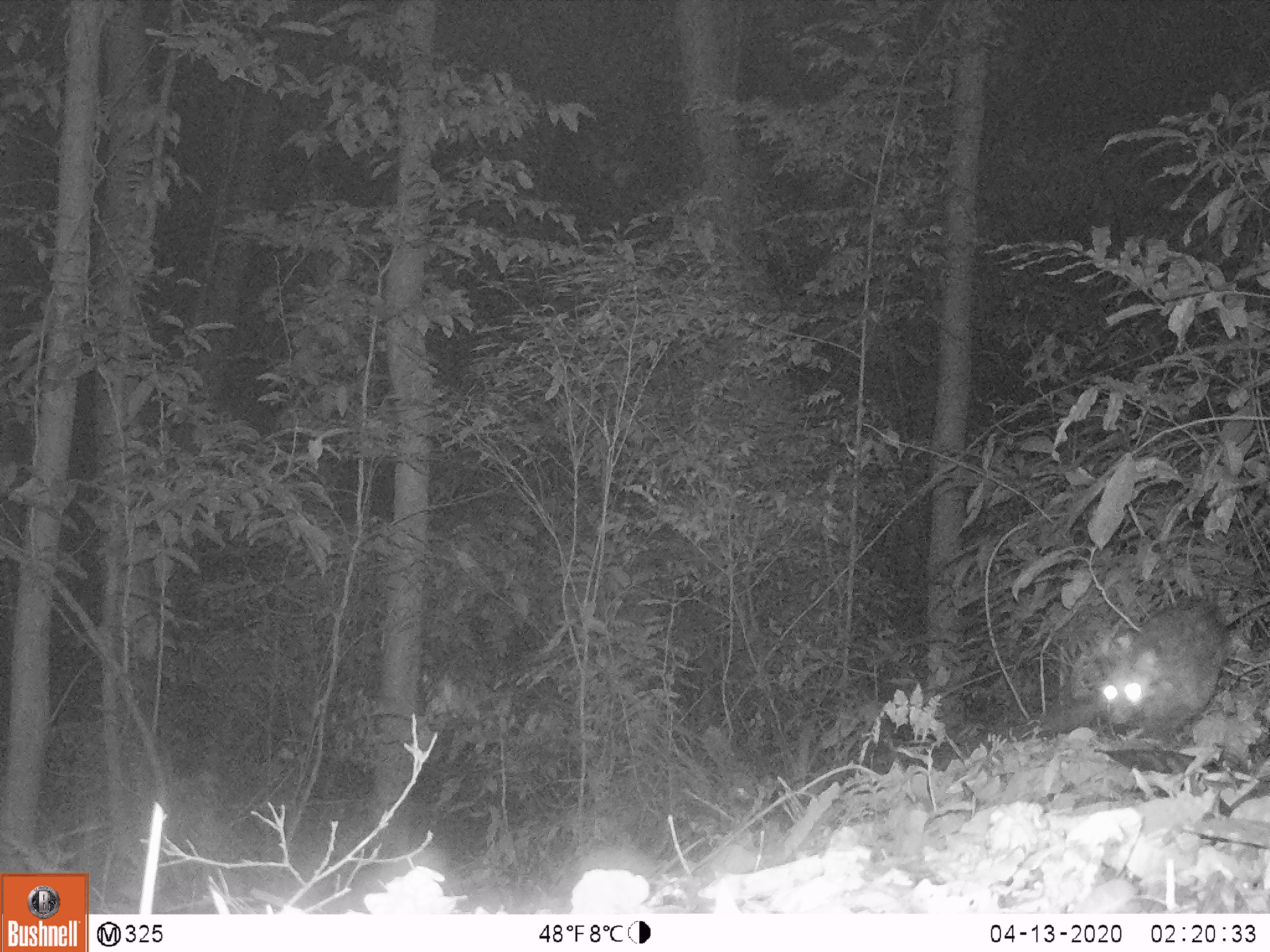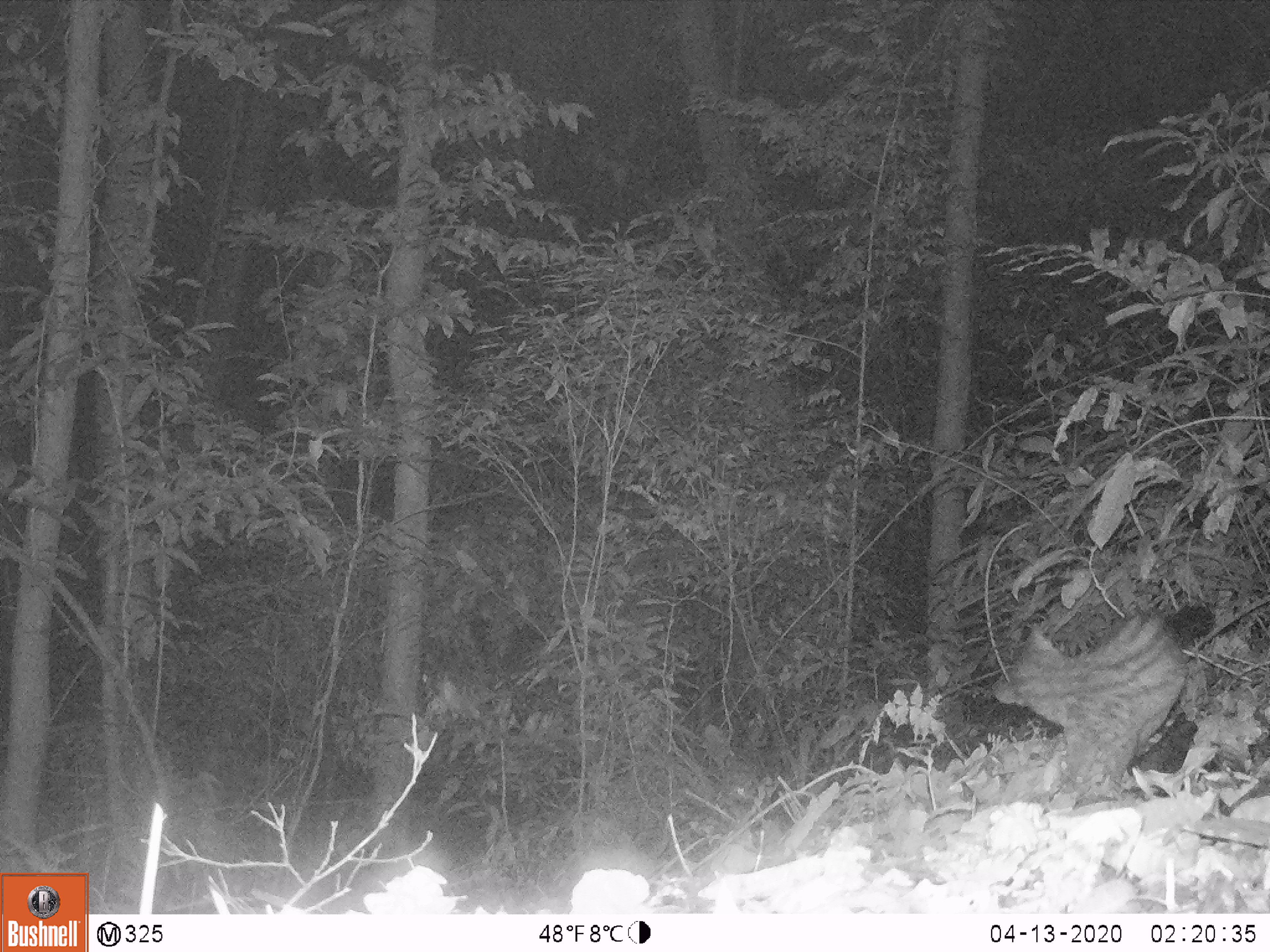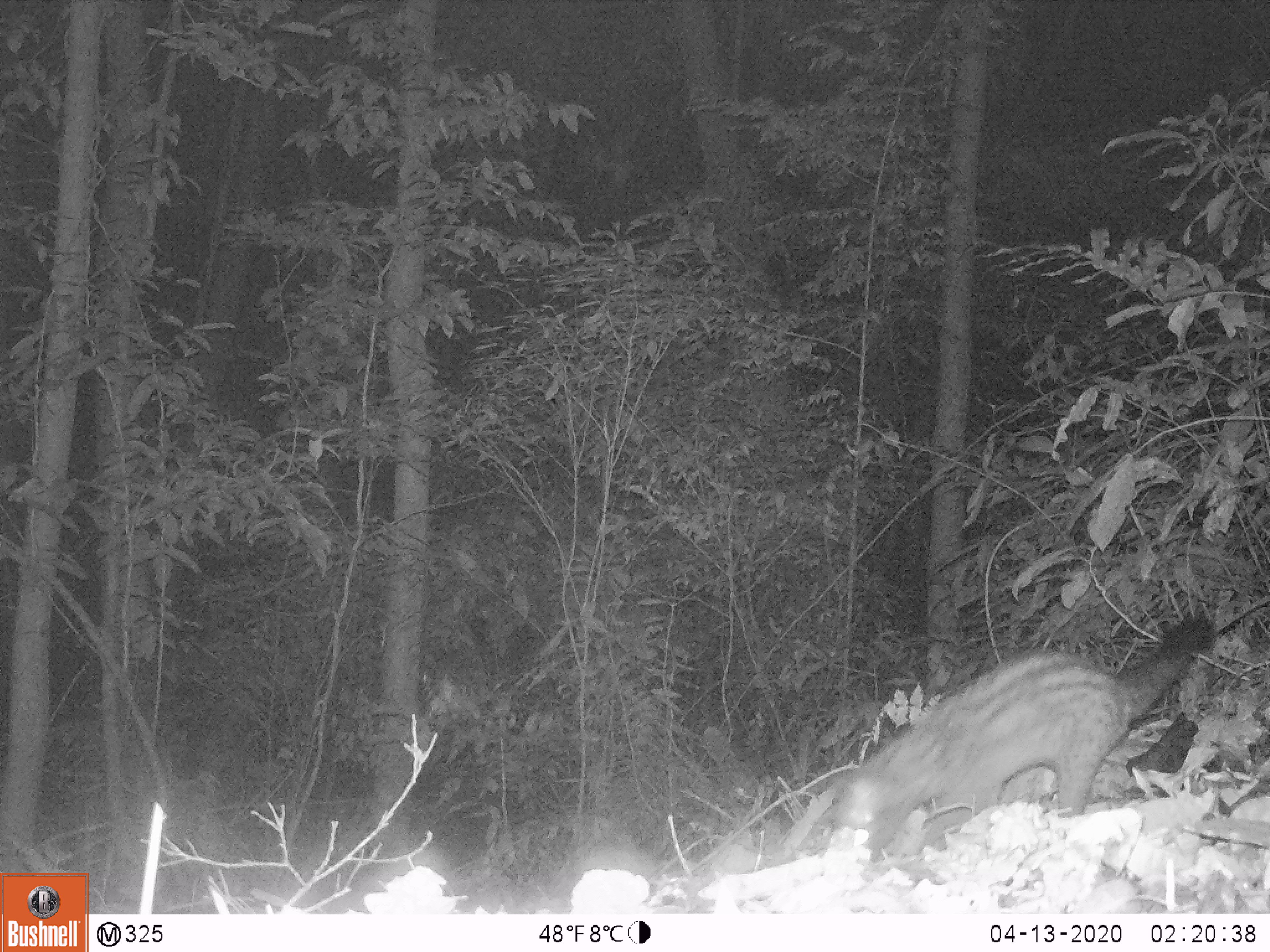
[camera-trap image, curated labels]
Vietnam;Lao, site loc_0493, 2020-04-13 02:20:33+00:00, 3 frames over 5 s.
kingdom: Animalia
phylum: Chordata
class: Mammalia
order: Carnivora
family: Viverridae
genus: Paradoxurus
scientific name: Paradoxurus hermaphroditus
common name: common palm civet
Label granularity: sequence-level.